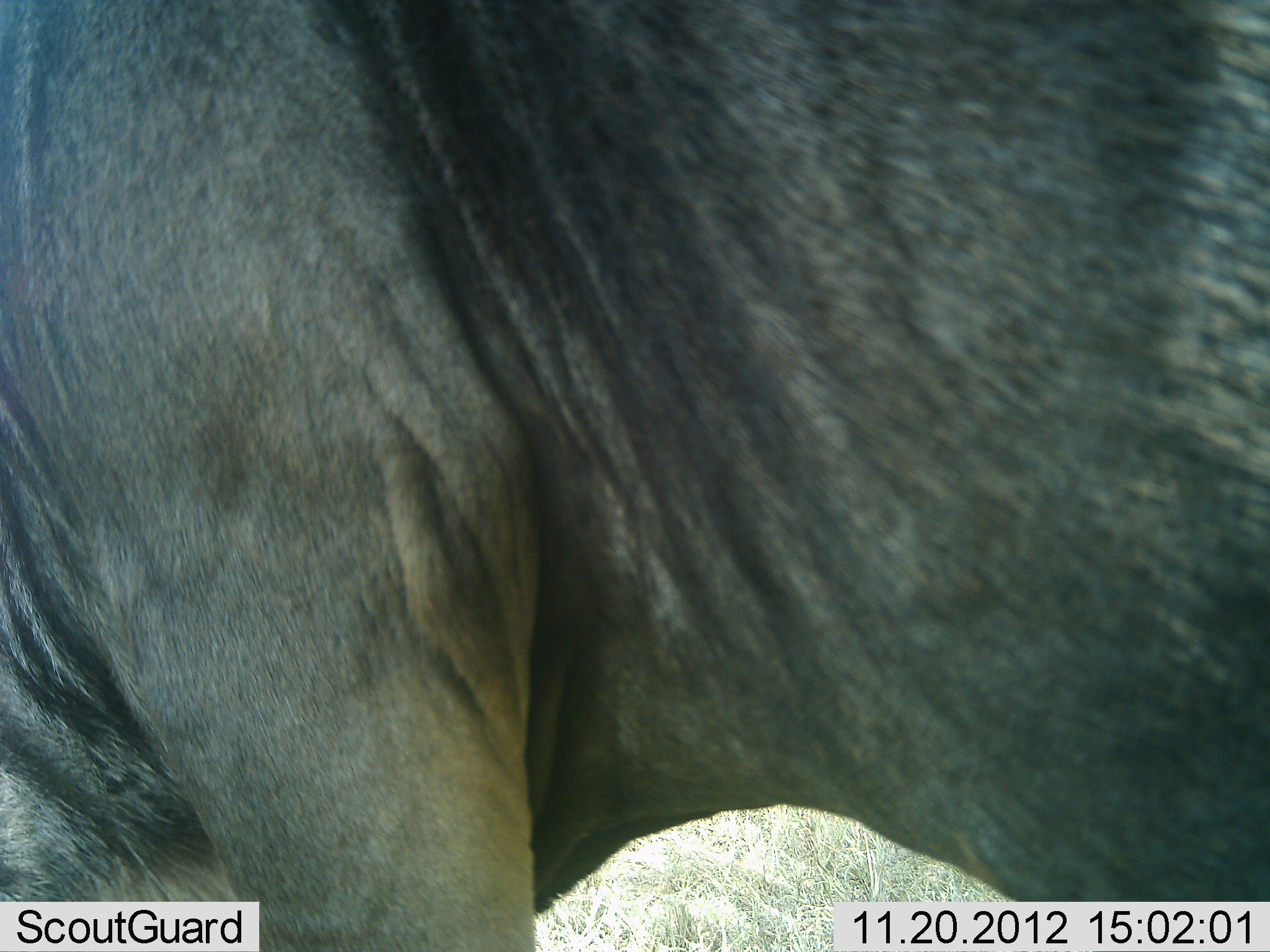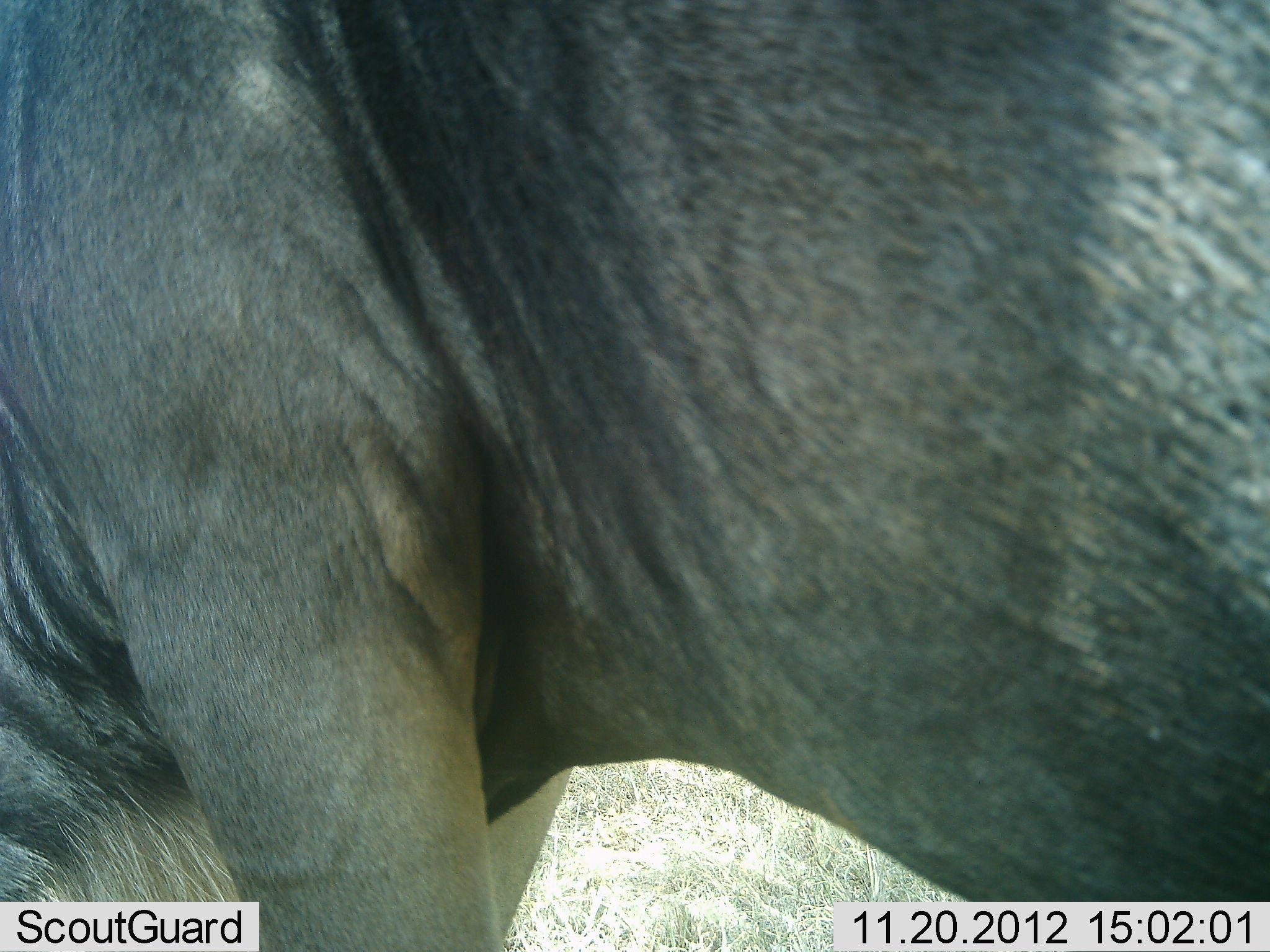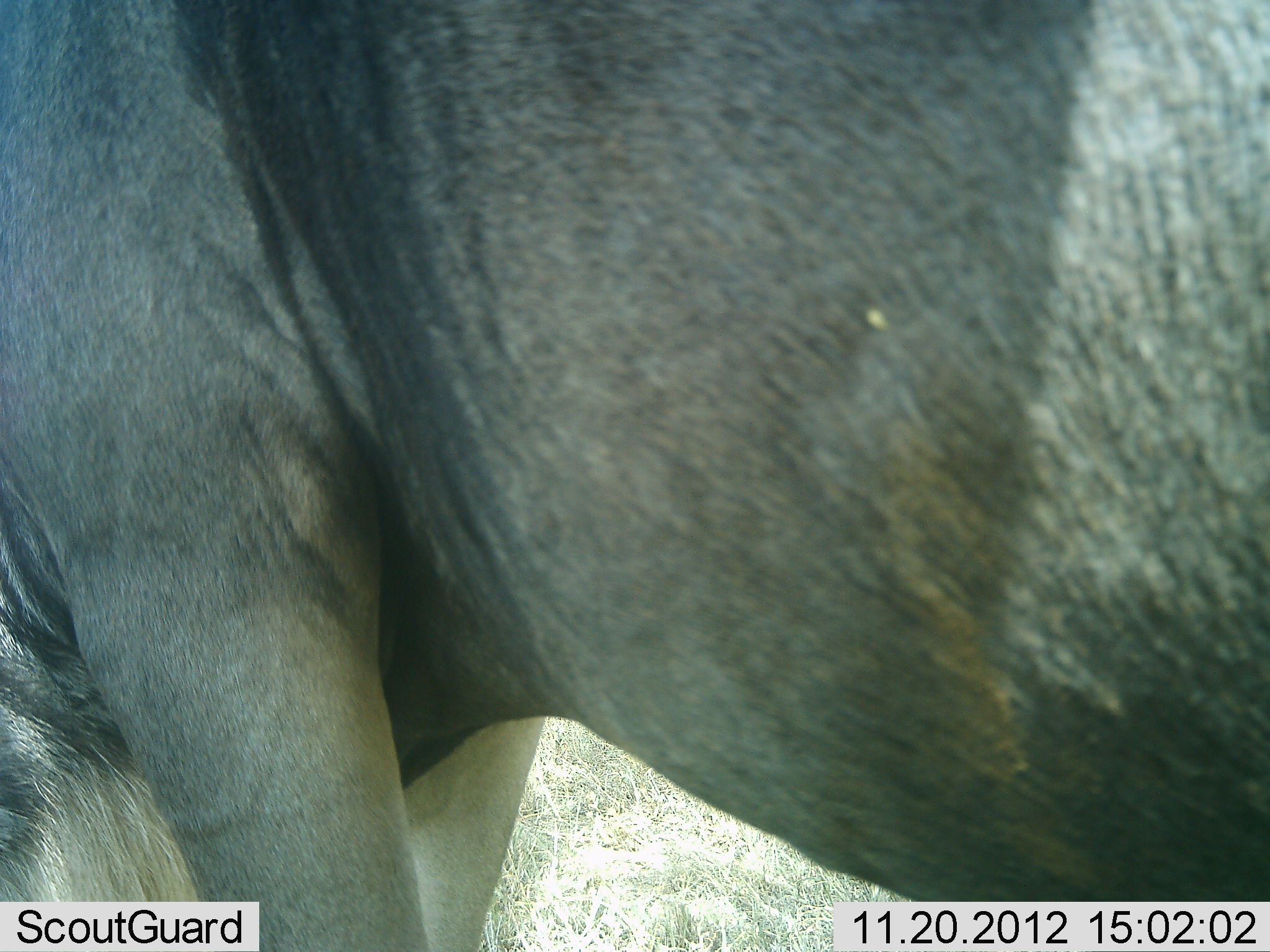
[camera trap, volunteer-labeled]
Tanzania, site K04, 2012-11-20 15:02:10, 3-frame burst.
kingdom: Animalia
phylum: Chordata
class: Mammalia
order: Artiodactyla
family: Bovidae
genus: Connochaetes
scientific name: Connochaetes taurinus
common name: blue wildebeest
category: wildebeest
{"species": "wildebeest (blue wildebeest) (Connochaetes taurinus)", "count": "1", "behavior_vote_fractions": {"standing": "80%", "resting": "10%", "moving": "10%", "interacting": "0%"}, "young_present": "0%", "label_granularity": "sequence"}